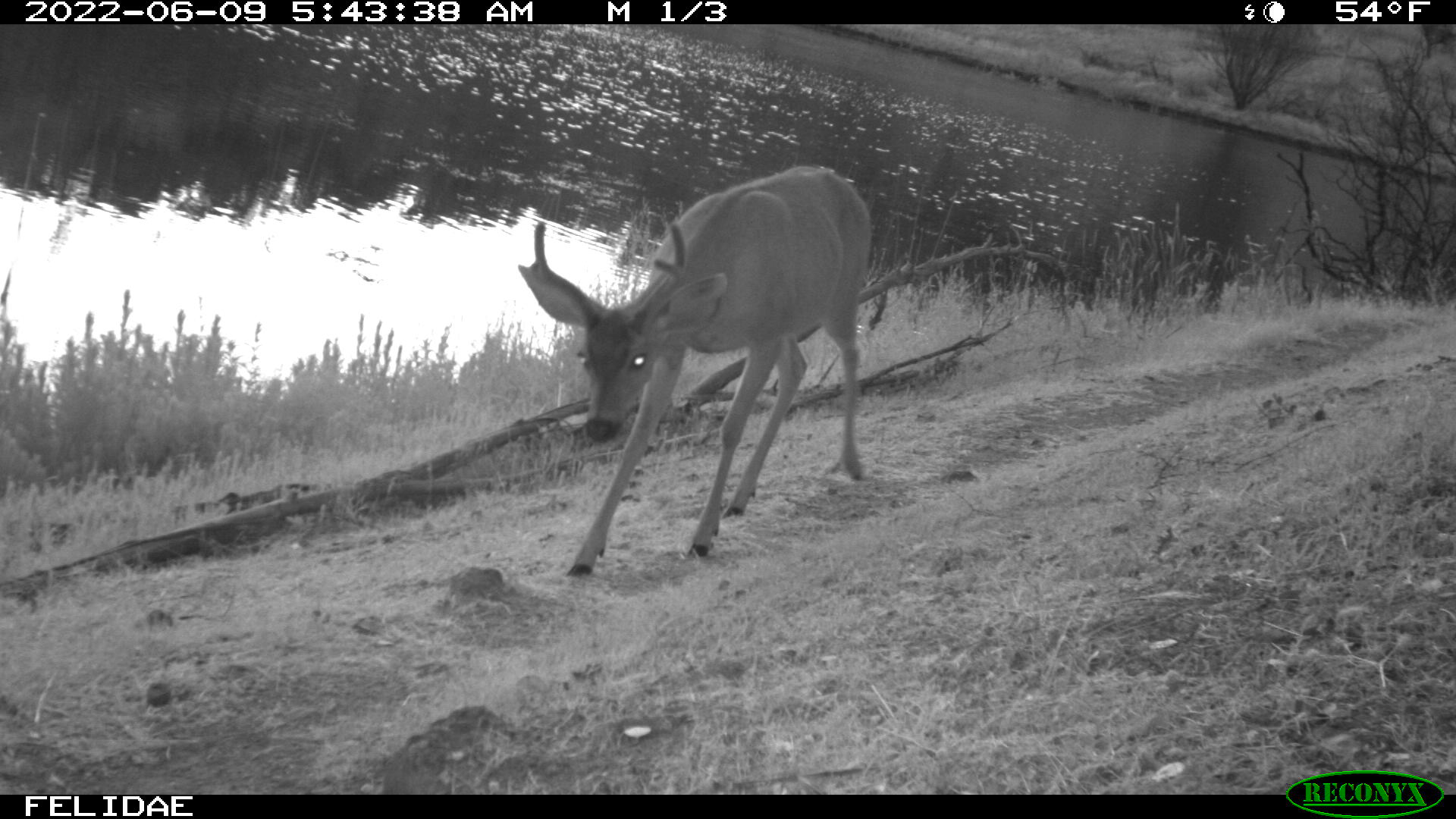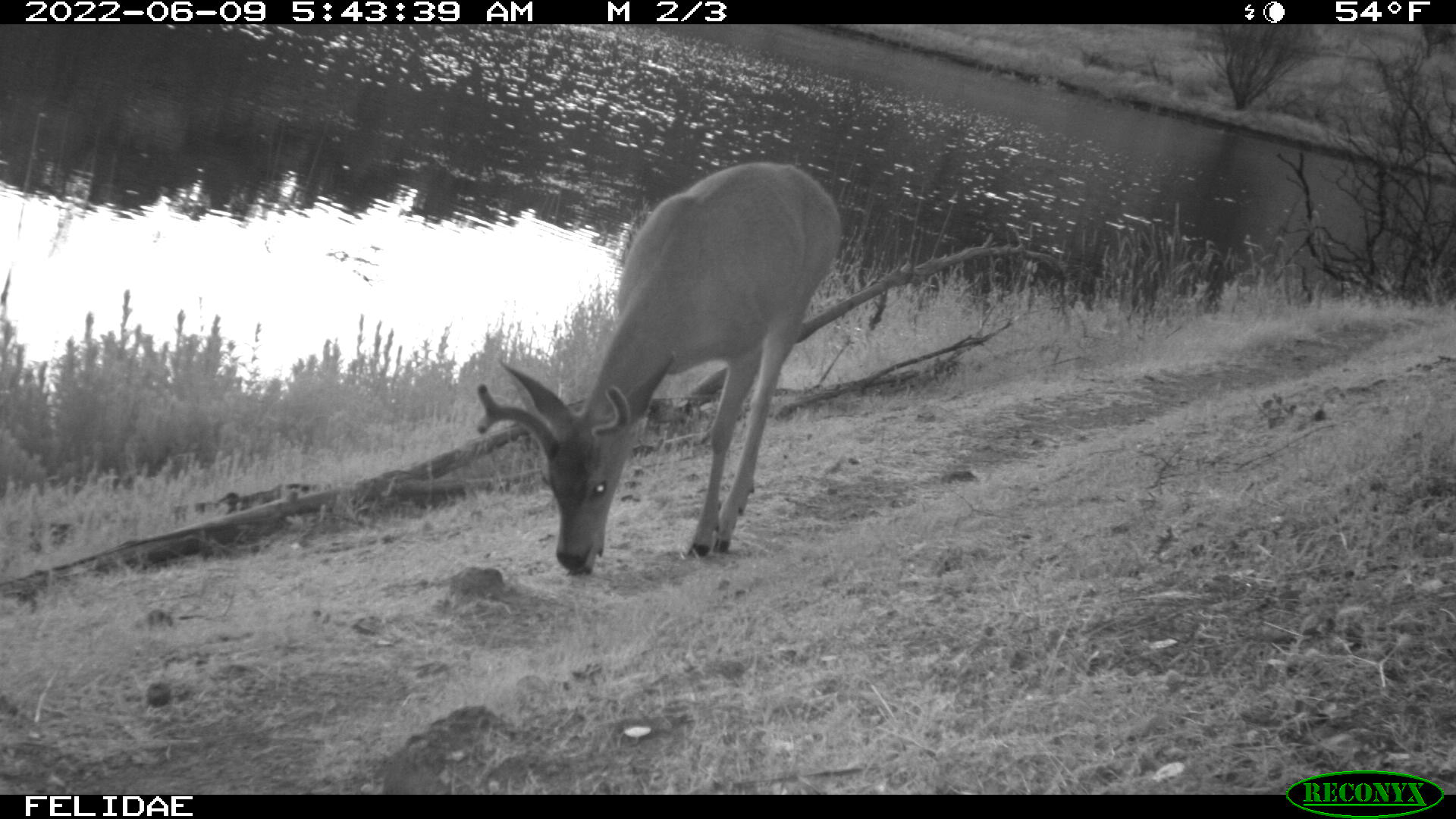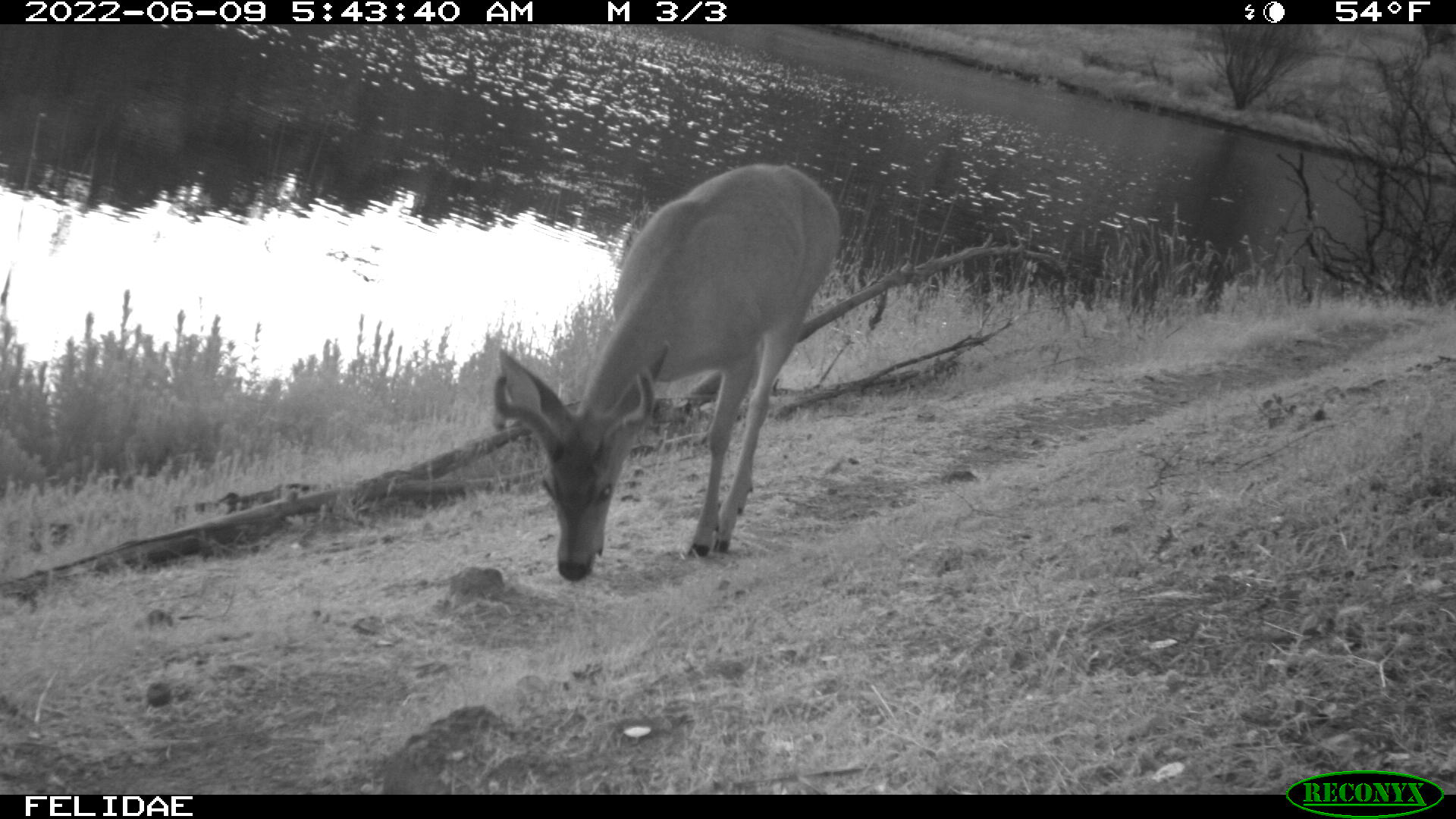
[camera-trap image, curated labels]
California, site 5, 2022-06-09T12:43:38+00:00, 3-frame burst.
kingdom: Animalia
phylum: Chordata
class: Mammalia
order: Artiodactyla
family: Cervidae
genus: Odocoileus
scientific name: Odocoileus hemionus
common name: mule deer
Mule deer (Odocoileus hemionus).